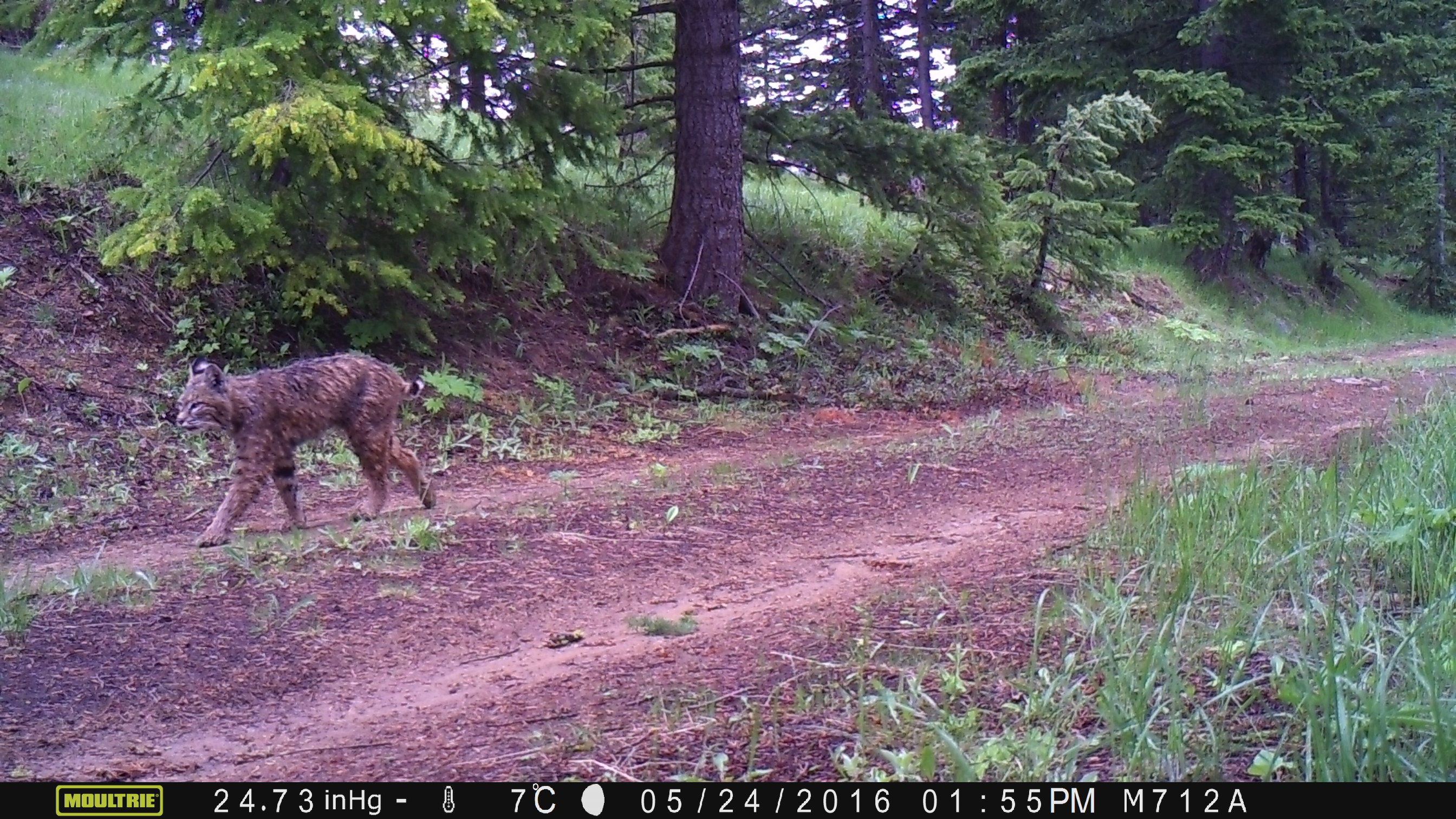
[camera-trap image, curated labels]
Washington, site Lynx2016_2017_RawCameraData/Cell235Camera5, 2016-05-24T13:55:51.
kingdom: Animalia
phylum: Chordata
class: Mammalia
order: Carnivora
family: Felidae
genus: Lynx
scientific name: Lynx rufus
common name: bobcat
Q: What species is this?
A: Lynx rufus (bobcat).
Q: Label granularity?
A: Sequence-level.